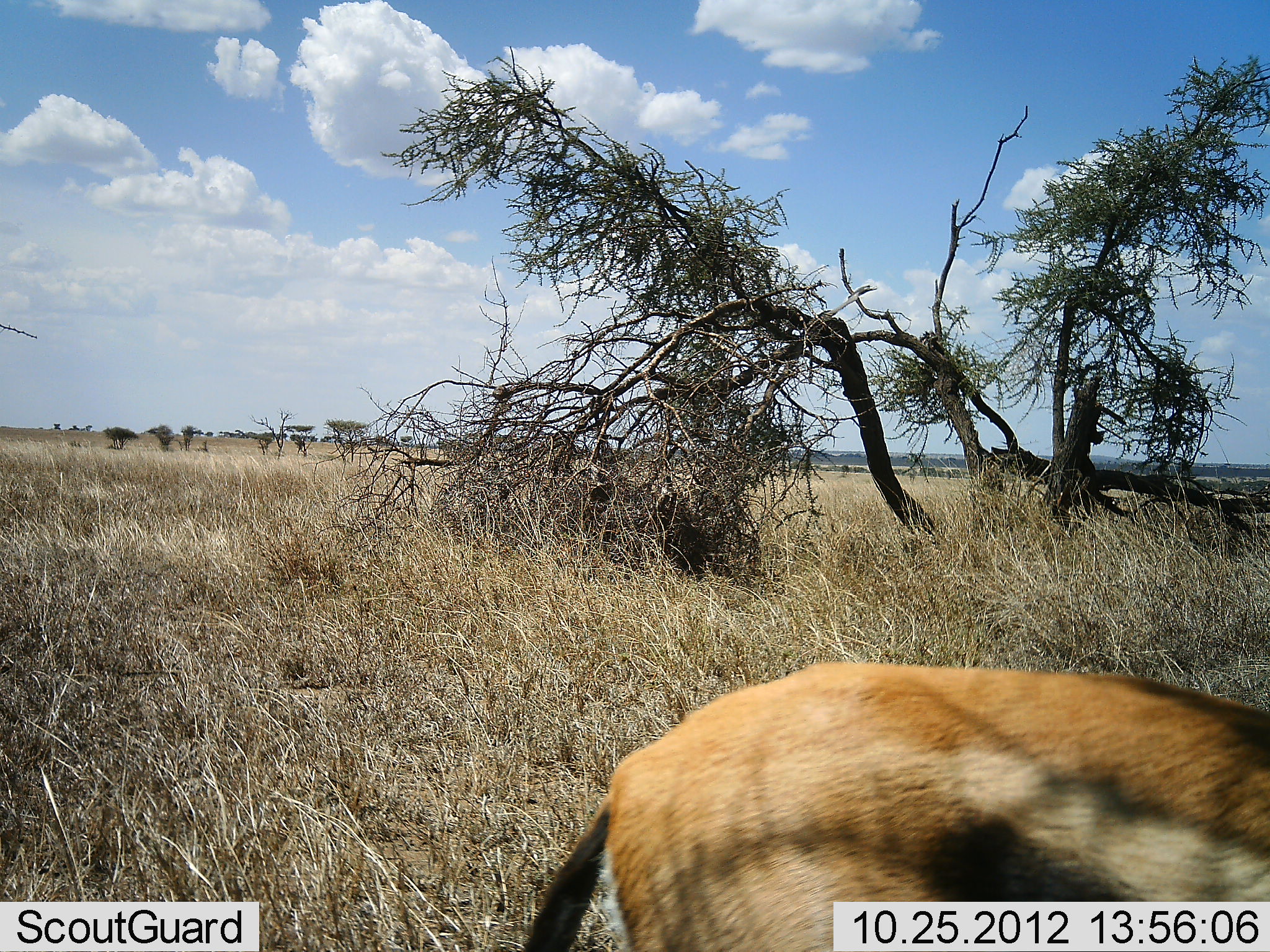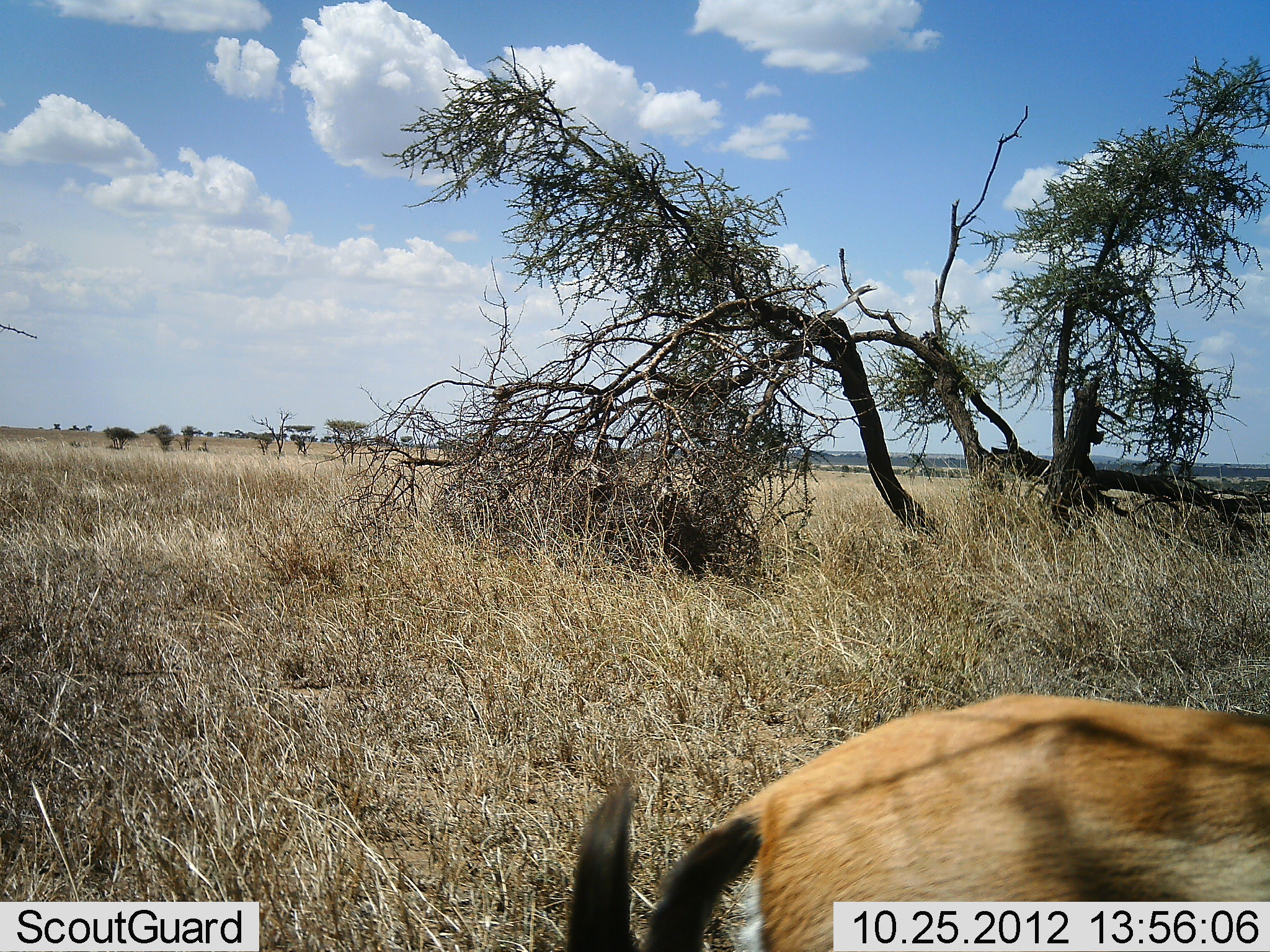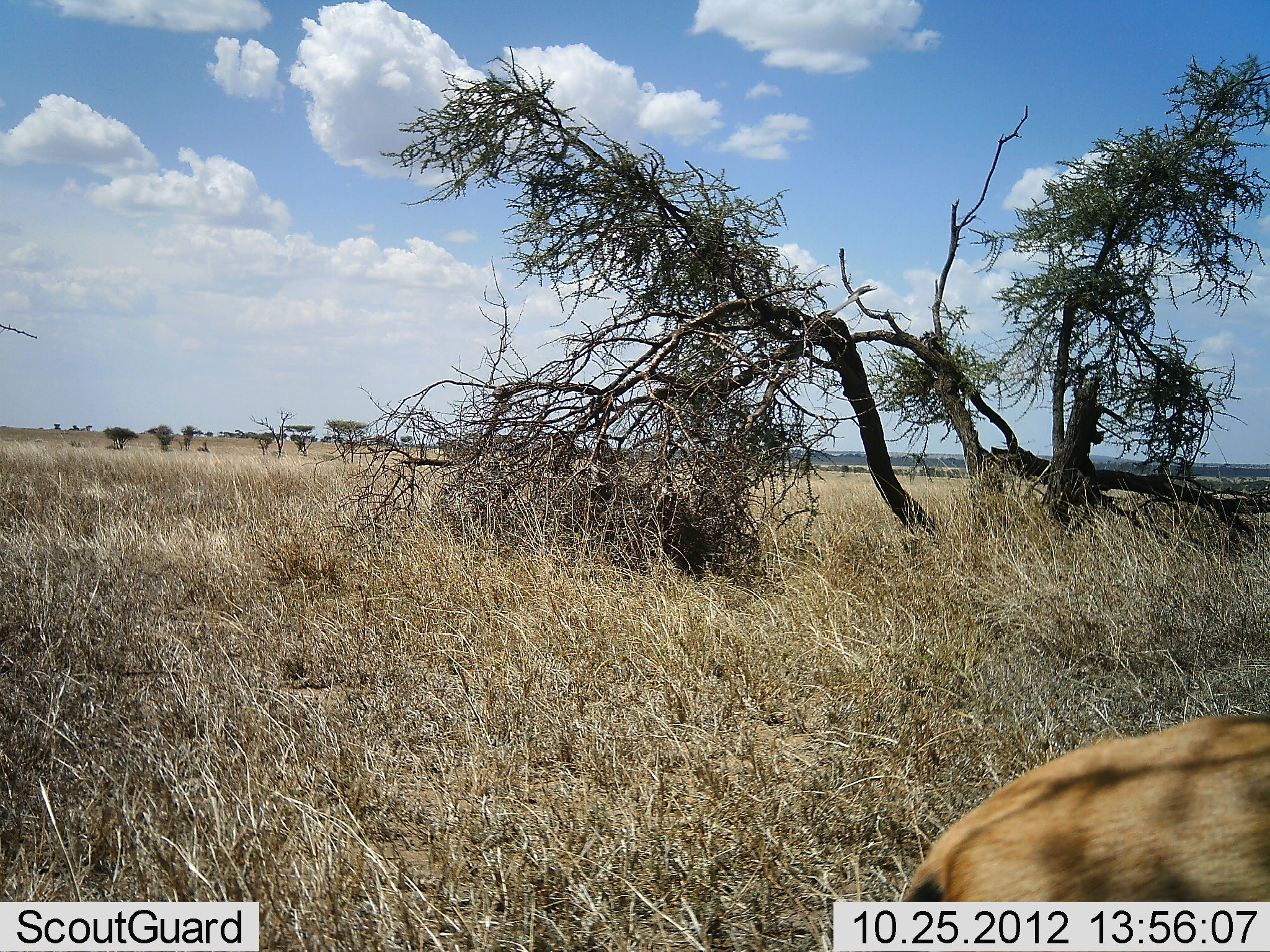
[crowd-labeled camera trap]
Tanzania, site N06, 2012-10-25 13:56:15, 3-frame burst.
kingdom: Animalia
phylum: Chordata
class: Mammalia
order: Artiodactyla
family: Bovidae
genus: Eudorcas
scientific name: Eudorcas thomsonii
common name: thomson's gazelle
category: gazellethomsons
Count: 1.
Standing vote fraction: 40%.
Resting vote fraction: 0%.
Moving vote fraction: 30%.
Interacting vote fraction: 0%.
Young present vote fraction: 0%.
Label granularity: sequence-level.